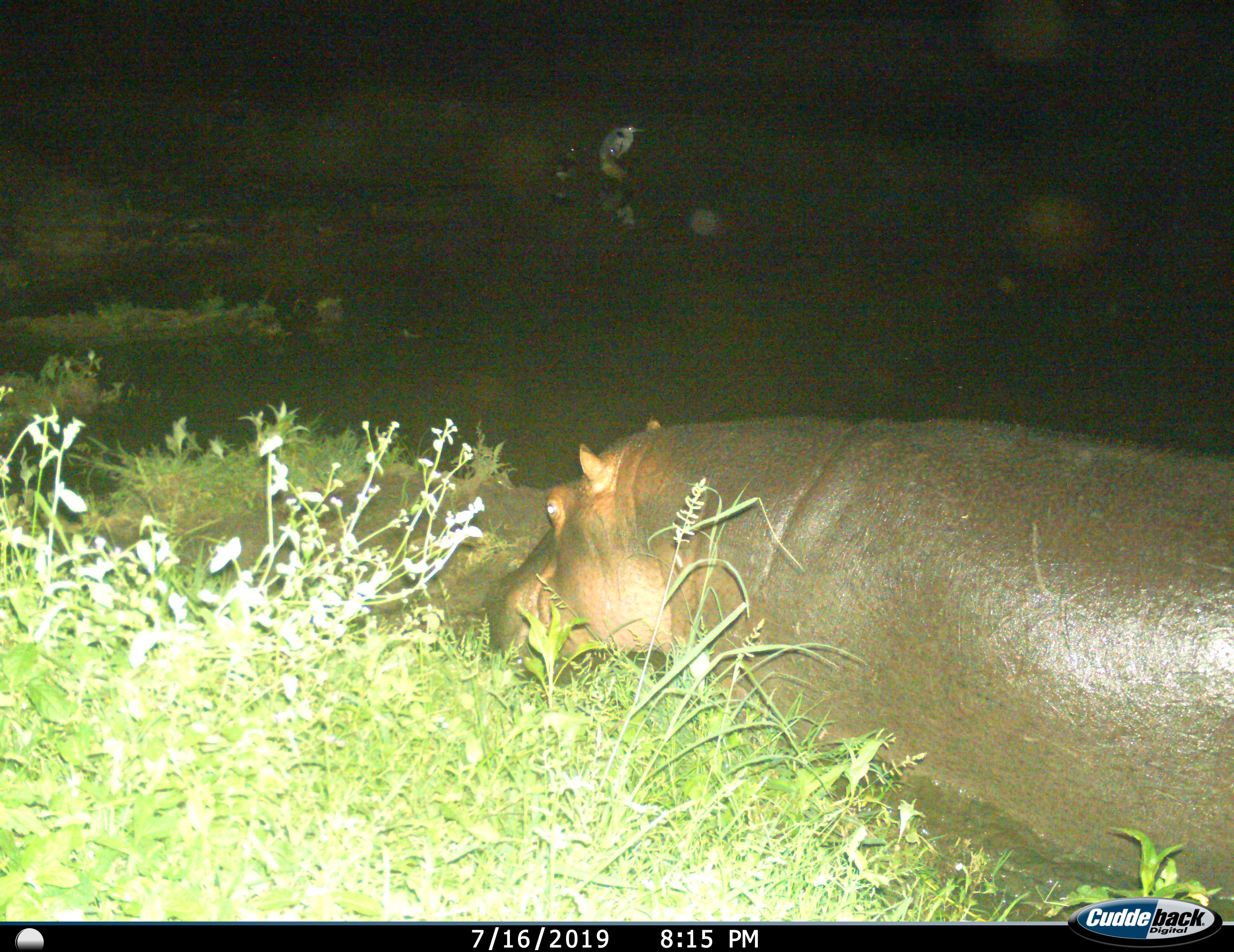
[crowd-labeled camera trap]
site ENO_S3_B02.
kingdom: Animalia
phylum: Chordata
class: Mammalia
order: Artiodactyla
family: Hippopotamidae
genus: Hippopotamus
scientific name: Hippopotamus amphibius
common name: hippopotamus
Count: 1.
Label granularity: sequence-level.